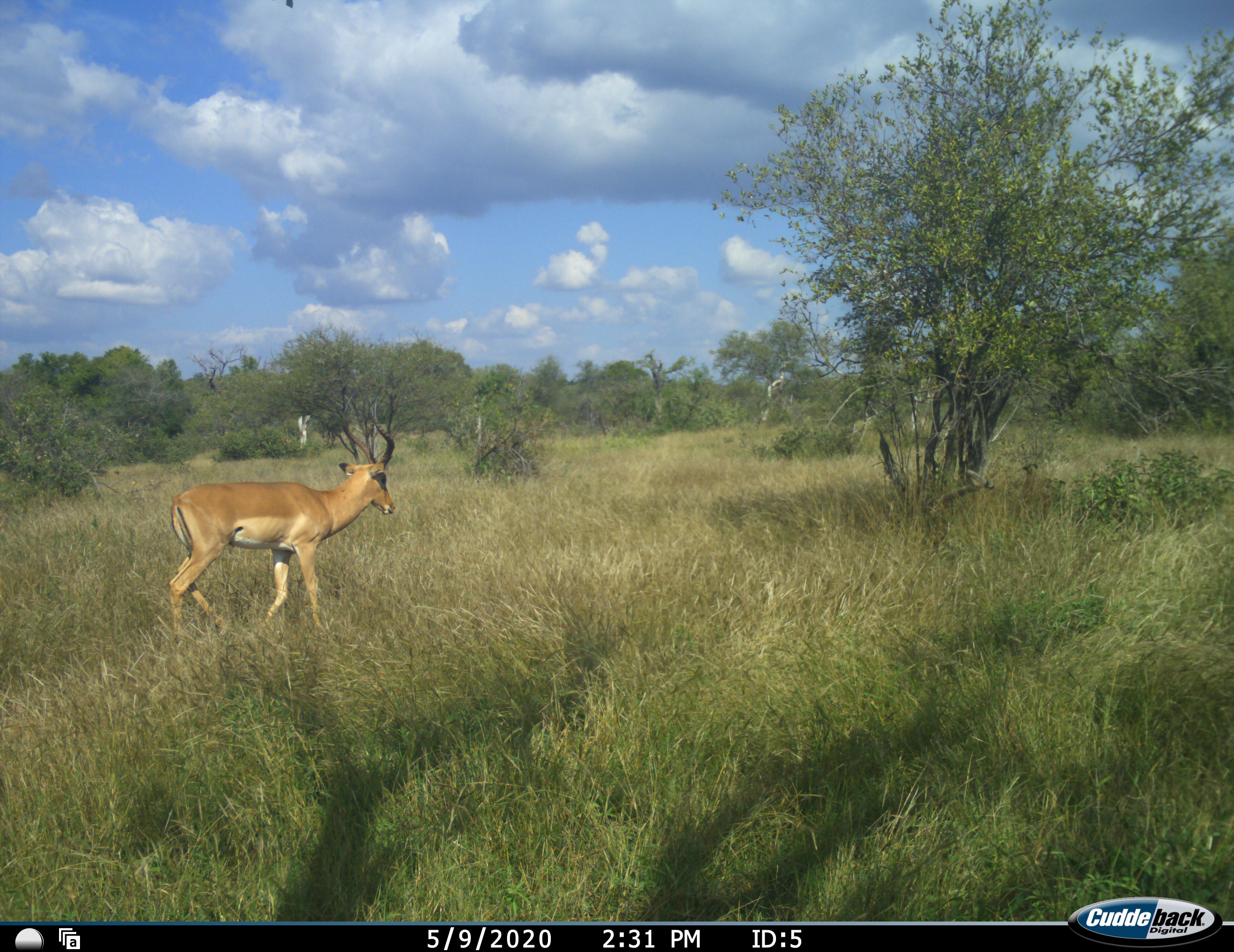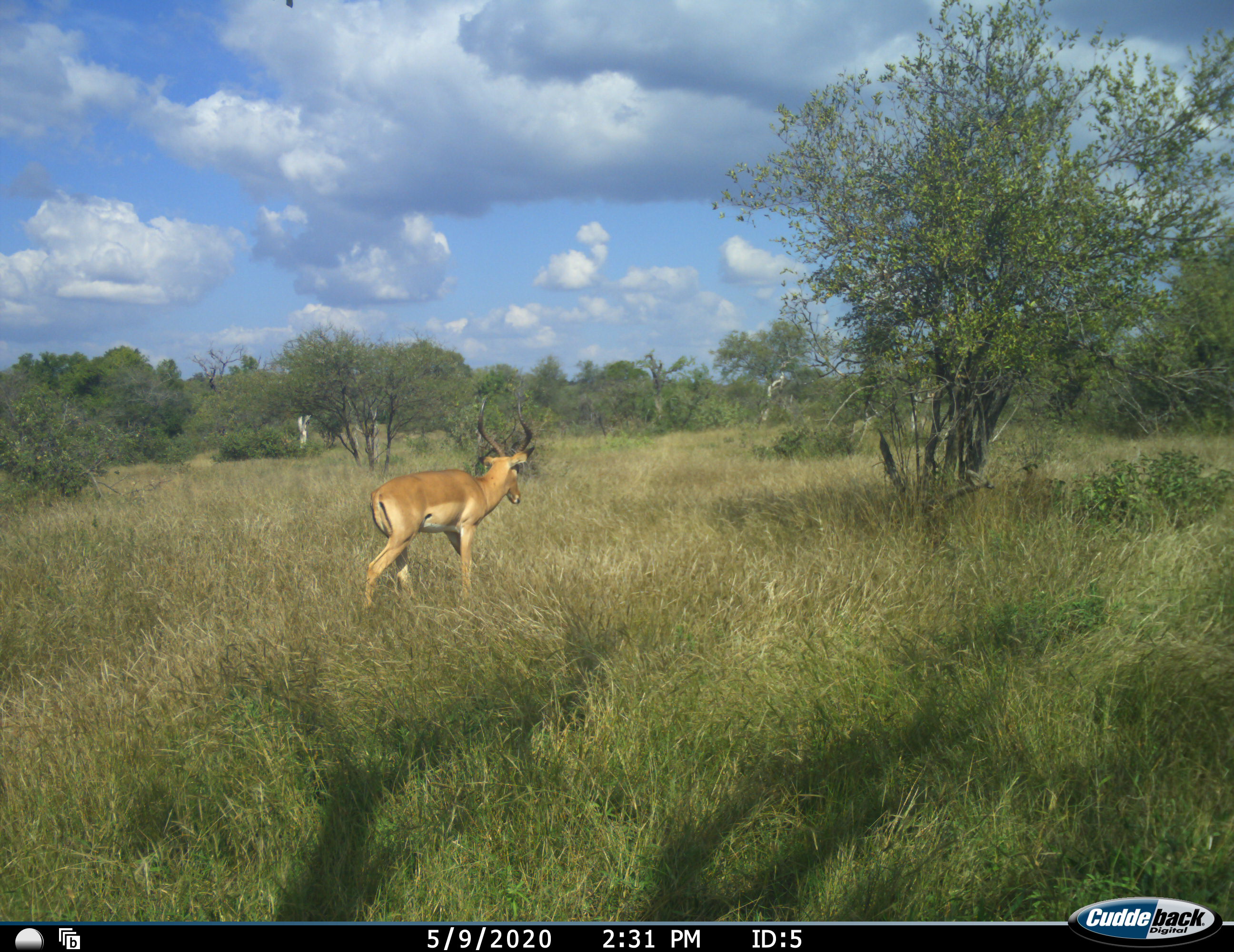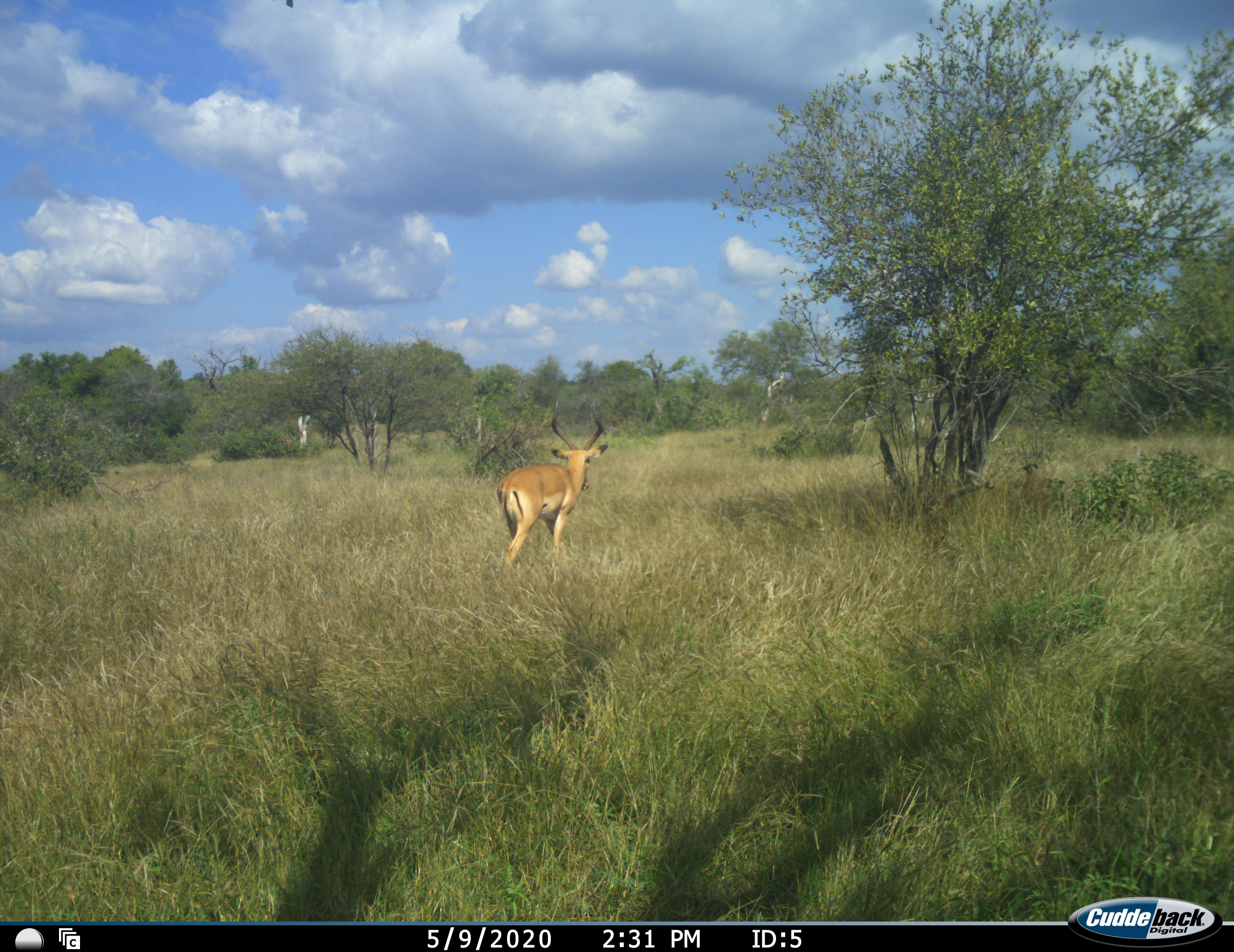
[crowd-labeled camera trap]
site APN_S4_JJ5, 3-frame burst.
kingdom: Animalia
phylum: Chordata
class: Mammalia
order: Artiodactyla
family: Bovidae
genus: Aepyceros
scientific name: Aepyceros melampus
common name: impala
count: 1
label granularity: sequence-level